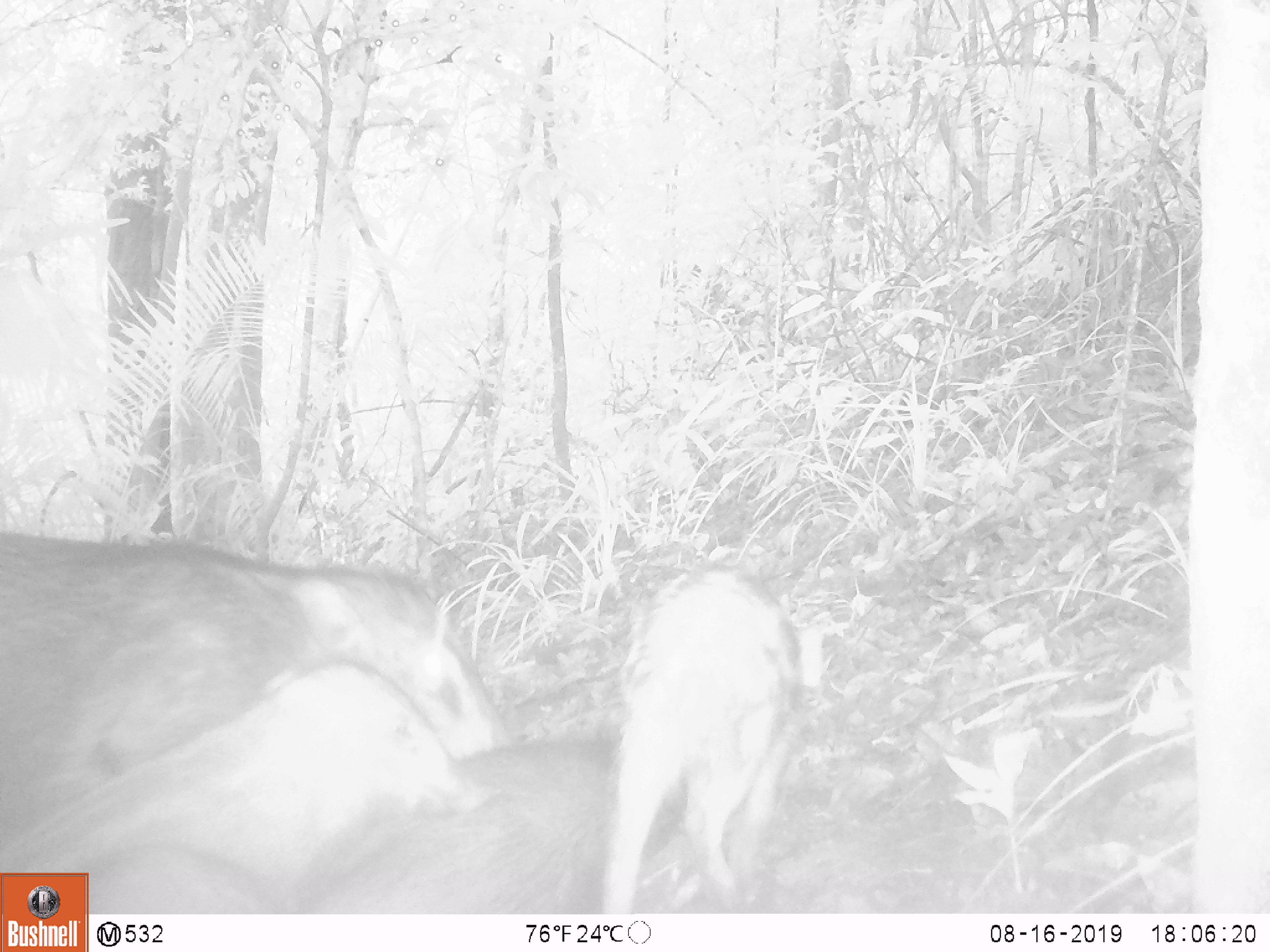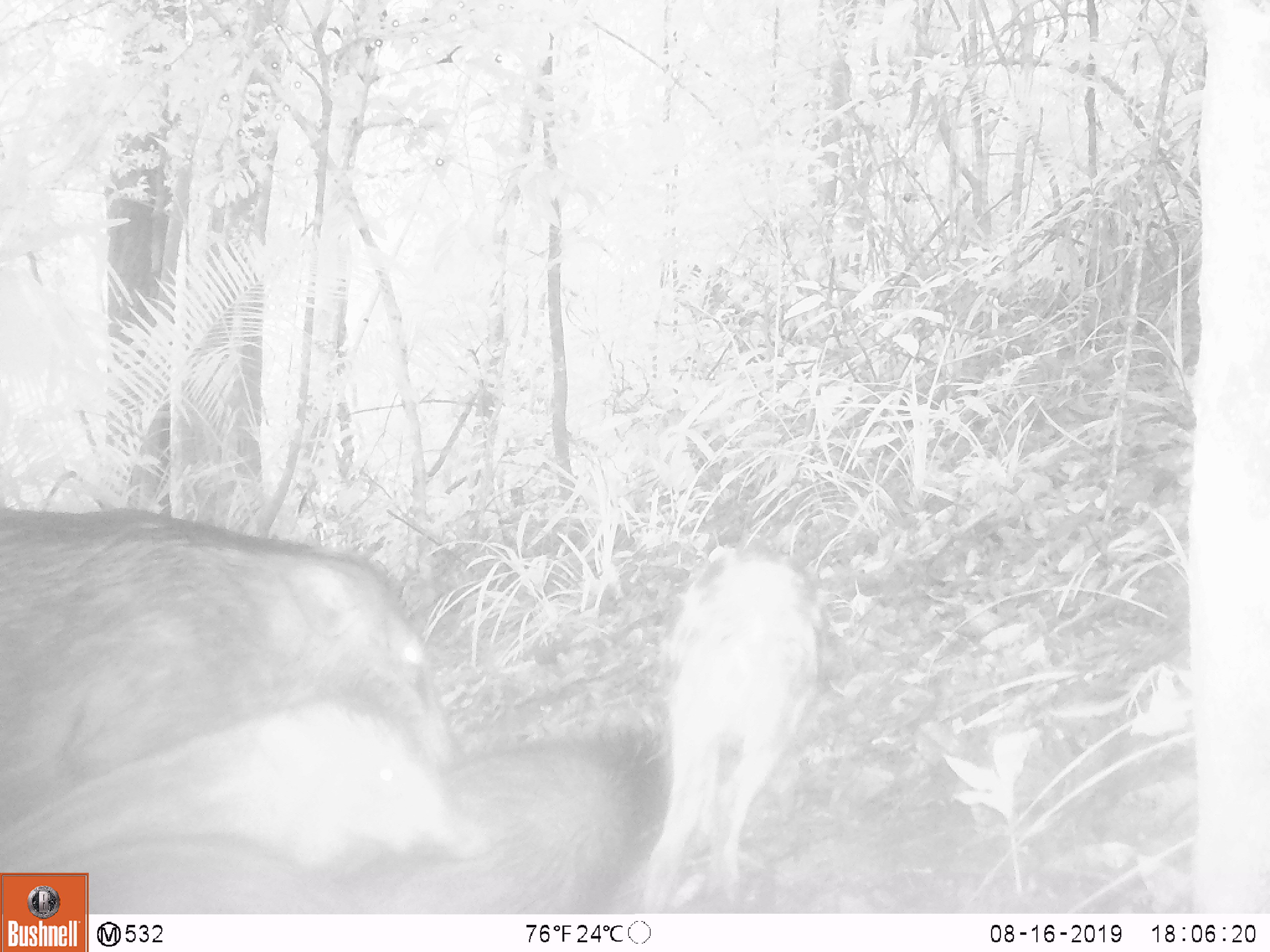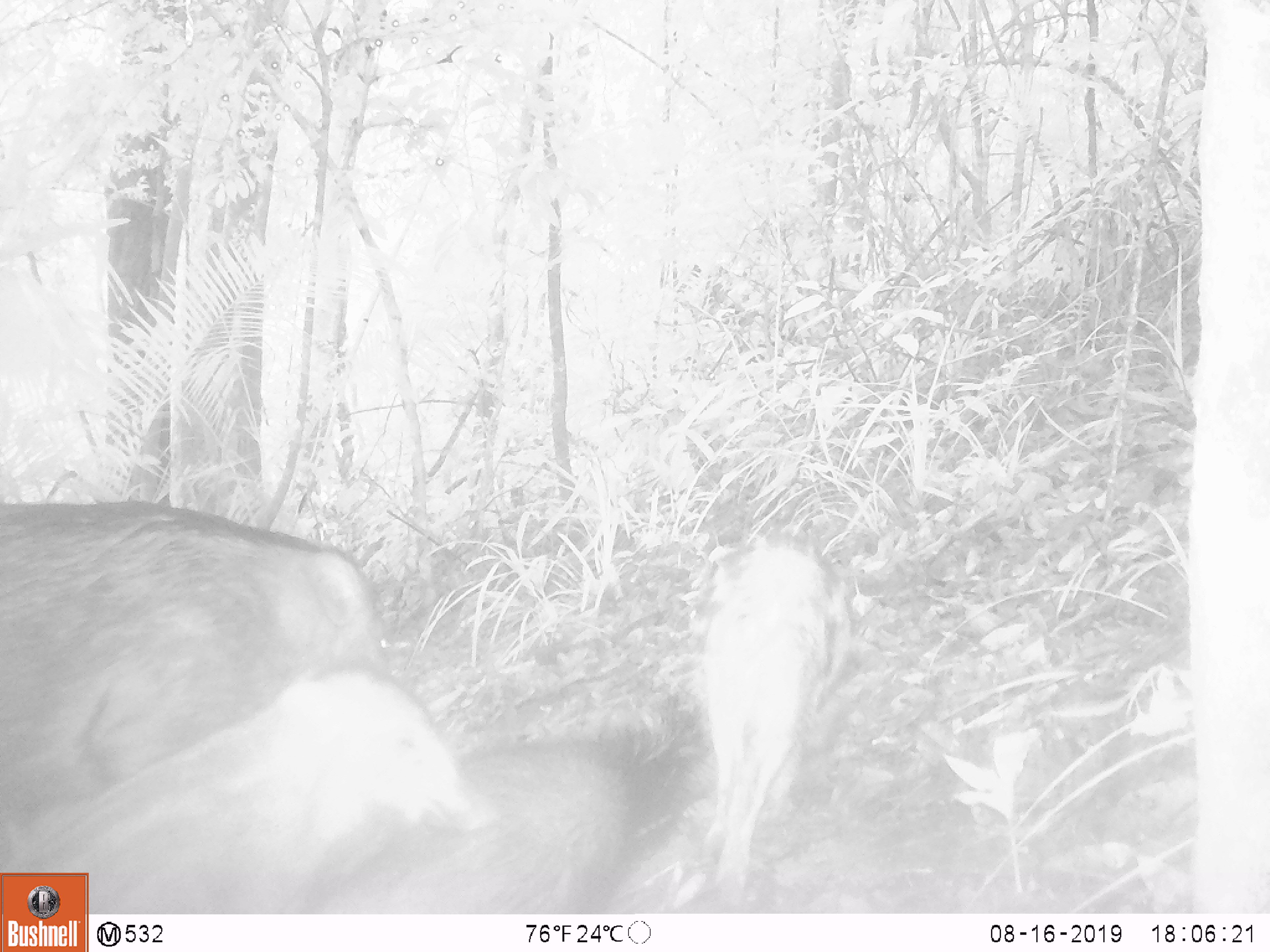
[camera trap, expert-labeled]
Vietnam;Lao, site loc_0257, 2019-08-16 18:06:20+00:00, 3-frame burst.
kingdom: Animalia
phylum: Chordata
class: Mammalia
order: Artiodactyla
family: Suidae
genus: Sus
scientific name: Sus scrofa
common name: eurasian wild pig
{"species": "eurasian wild pig (Sus scrofa)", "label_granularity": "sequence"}